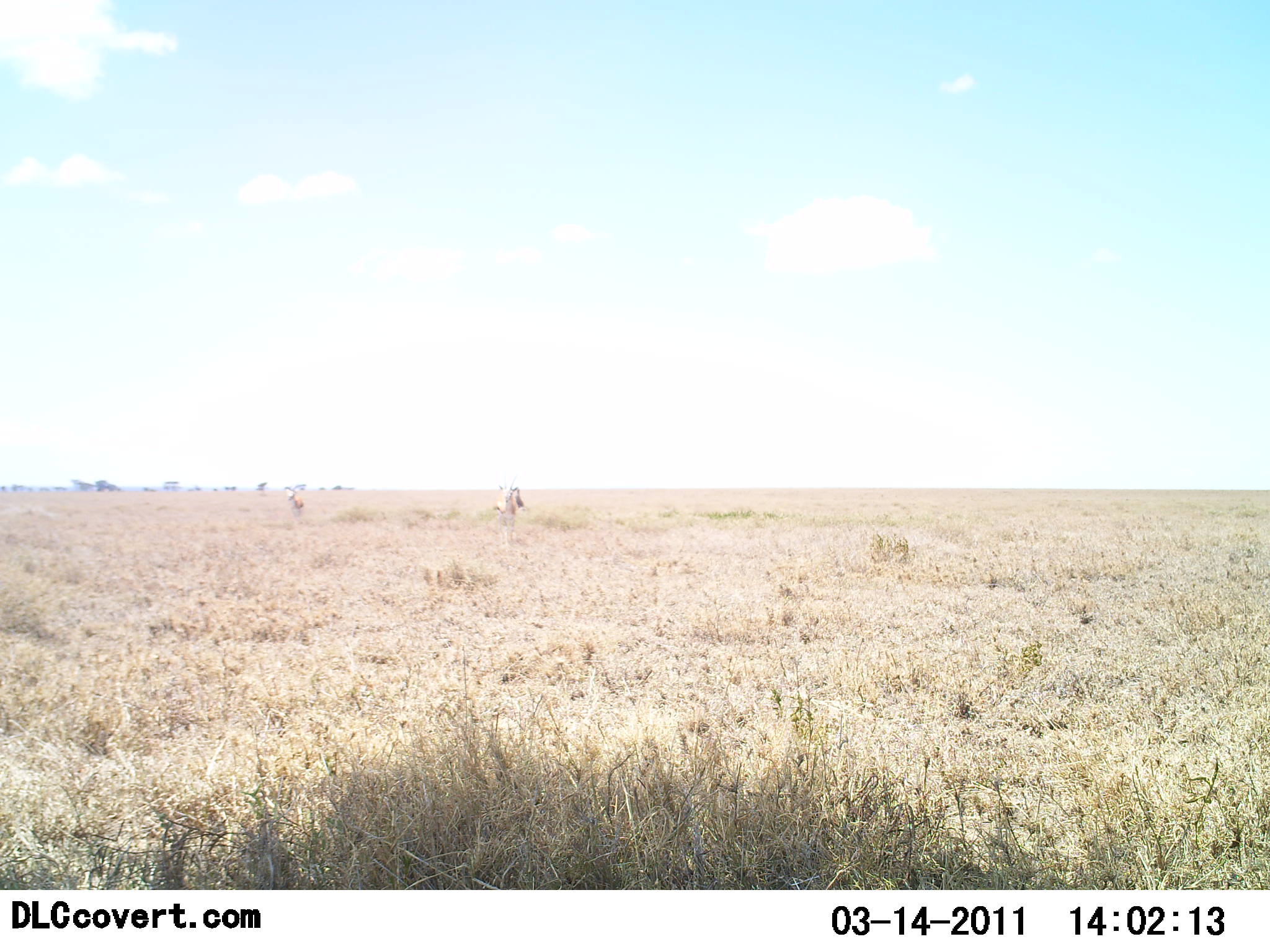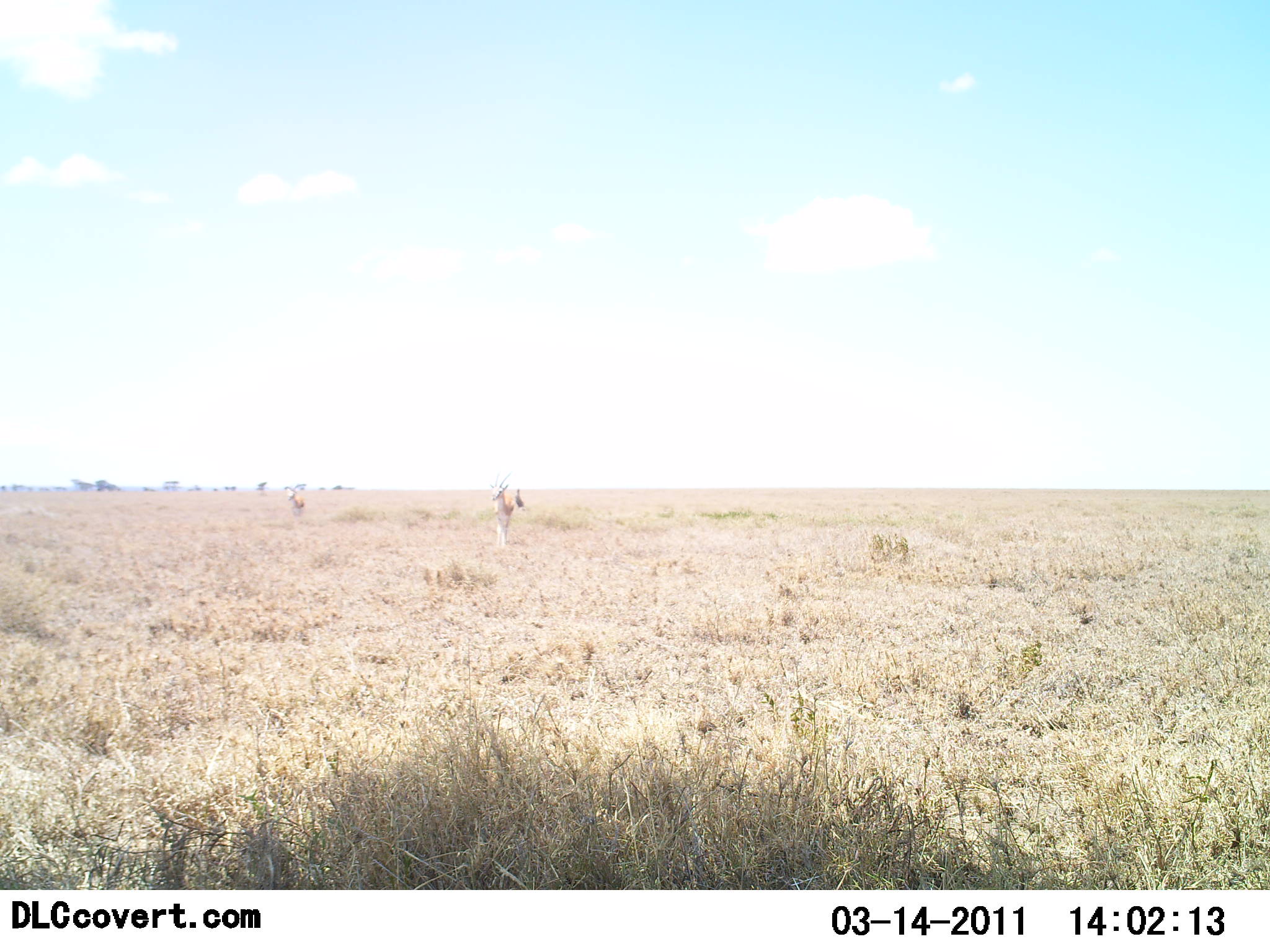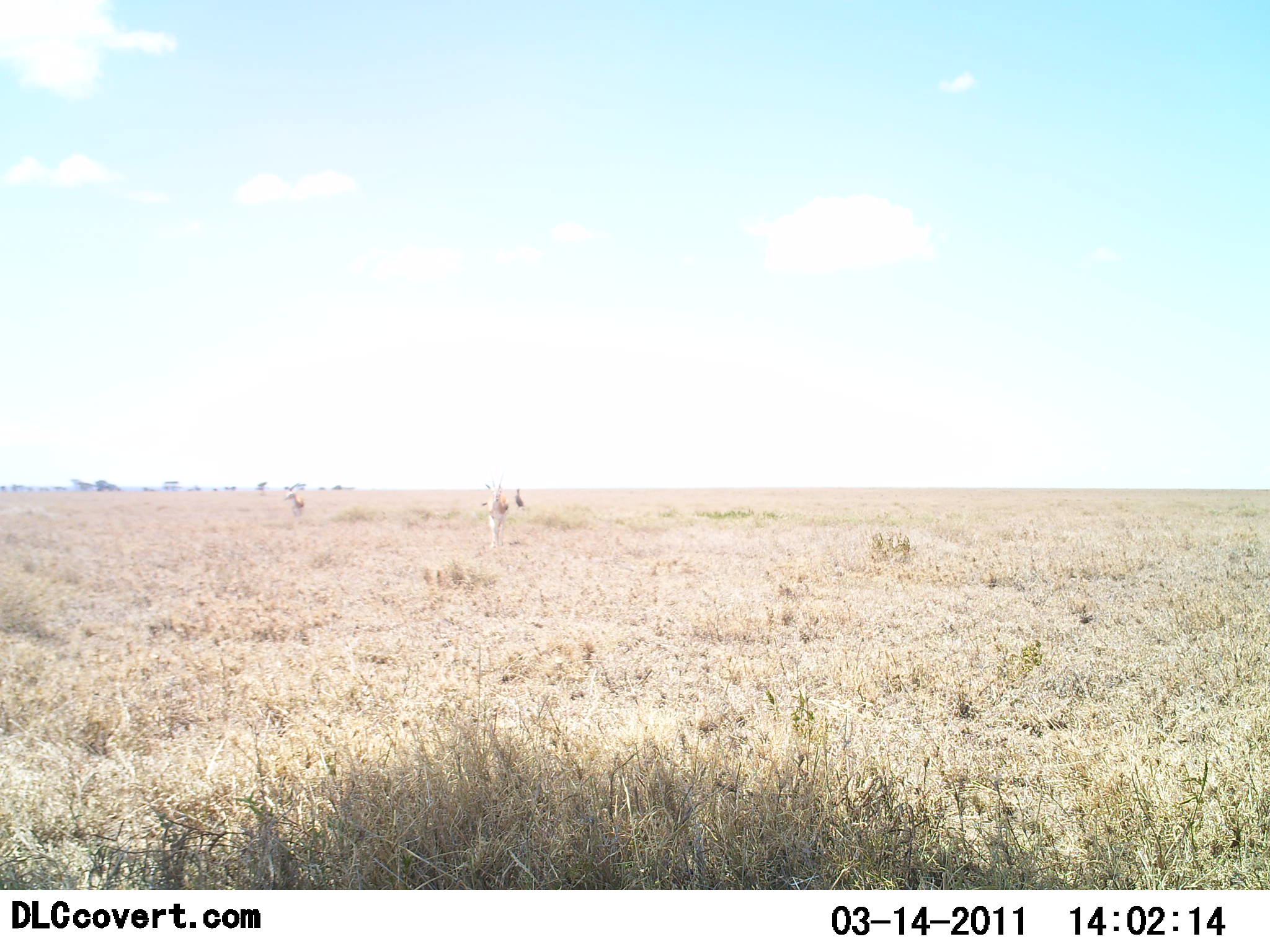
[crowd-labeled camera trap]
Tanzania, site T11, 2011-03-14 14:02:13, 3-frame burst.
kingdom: Animalia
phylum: Chordata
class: Mammalia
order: Artiodactyla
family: Bovidae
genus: Eudorcas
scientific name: Eudorcas thomsonii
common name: thomson's gazelle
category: gazellethomsons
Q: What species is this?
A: Gazellethomsons (thomson's gazelle) (Eudorcas thomsonii).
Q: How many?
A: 2.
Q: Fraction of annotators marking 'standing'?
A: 40%.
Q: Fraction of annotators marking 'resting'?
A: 0%.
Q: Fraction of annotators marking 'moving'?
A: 100%.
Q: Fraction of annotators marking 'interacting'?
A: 0%.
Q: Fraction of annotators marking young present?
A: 0%.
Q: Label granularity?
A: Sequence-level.